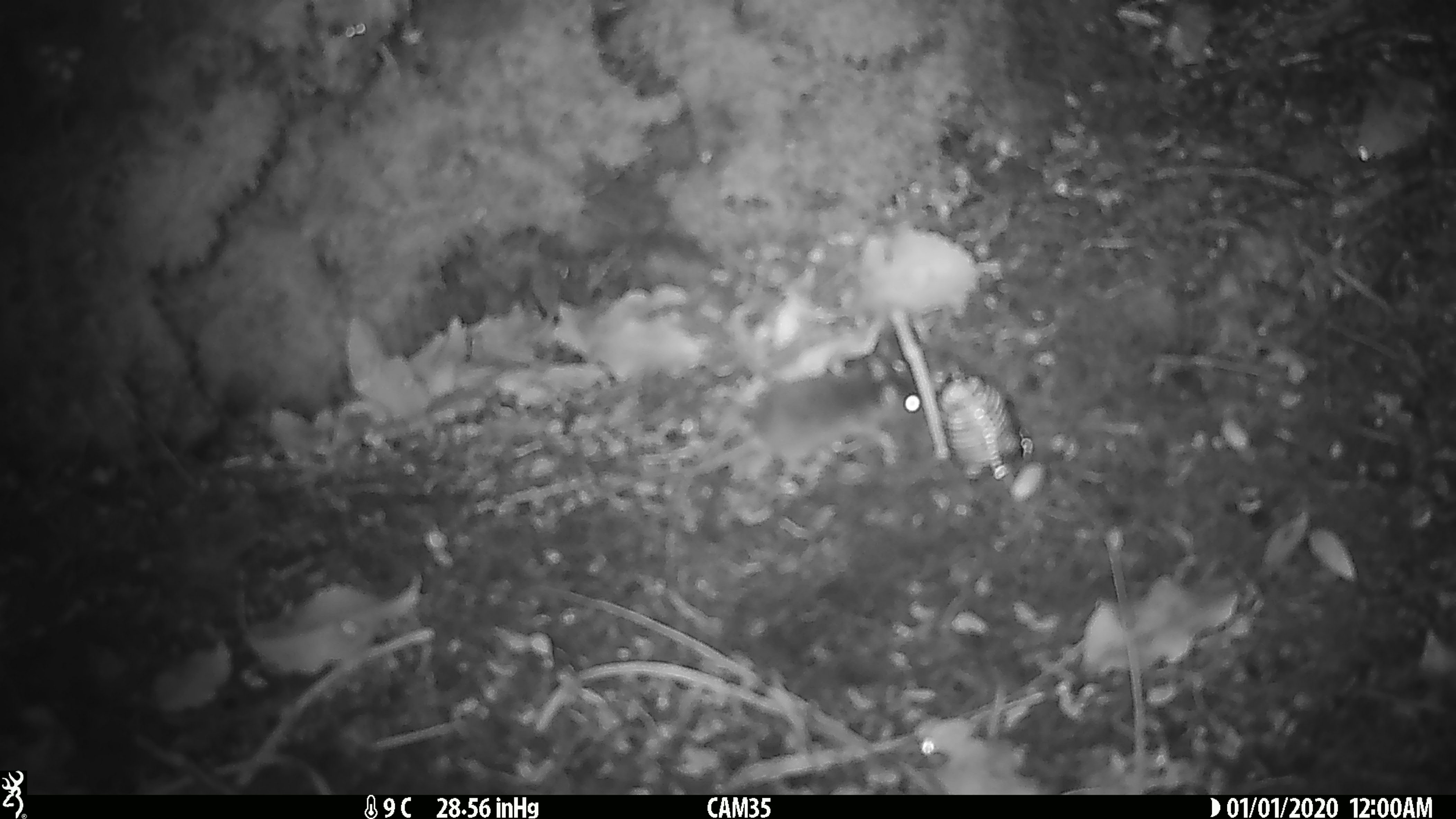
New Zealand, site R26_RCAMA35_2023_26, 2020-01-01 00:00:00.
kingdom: Animalia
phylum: Chordata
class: Mammalia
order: Rodentia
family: Muridae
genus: Mus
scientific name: Mus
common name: mouse